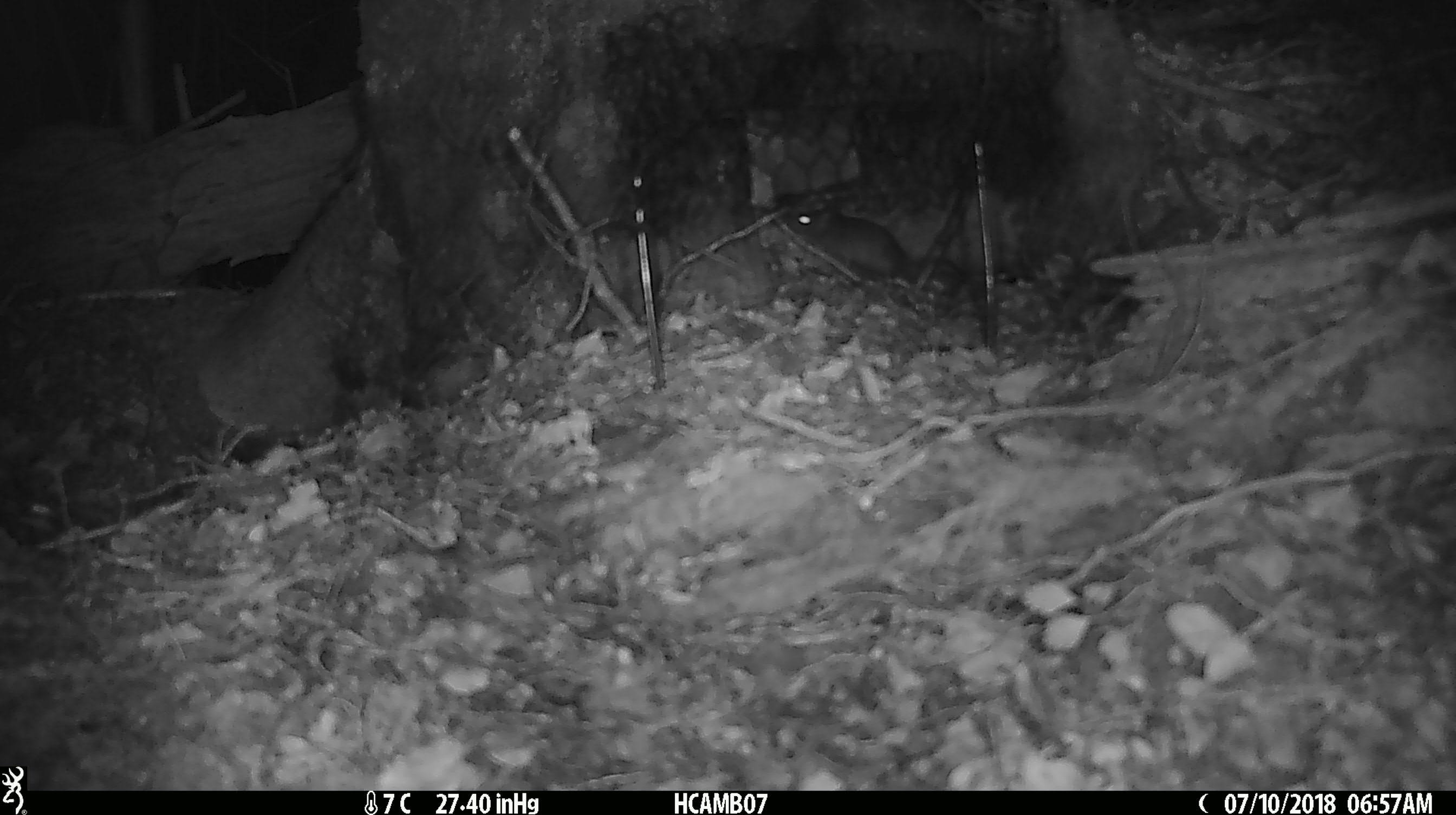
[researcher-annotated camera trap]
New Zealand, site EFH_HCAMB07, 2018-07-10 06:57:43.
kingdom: Animalia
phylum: Chordata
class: Mammalia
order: Rodentia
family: Muridae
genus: Mus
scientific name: Mus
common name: mouse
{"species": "mouse (Mus)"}